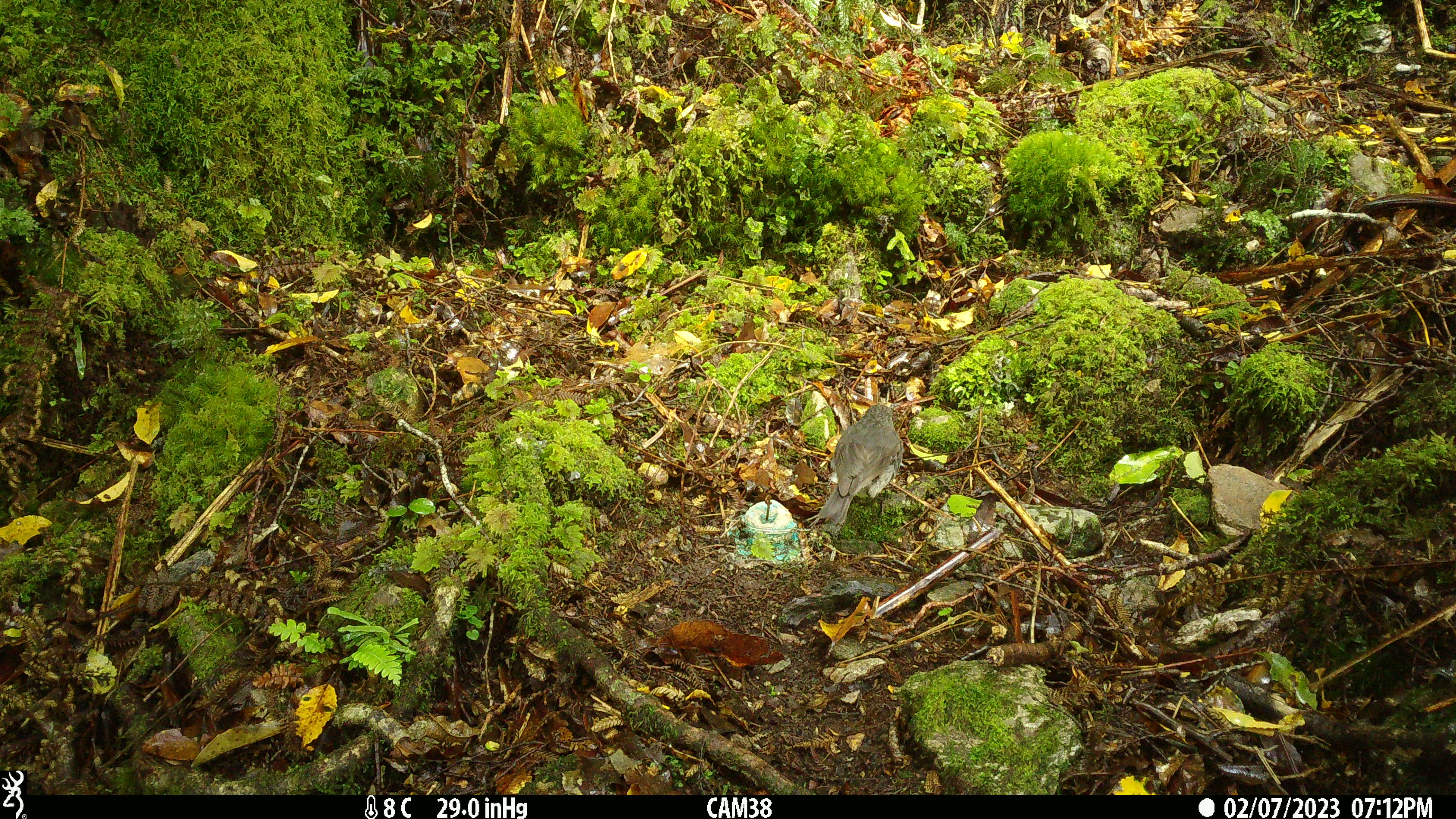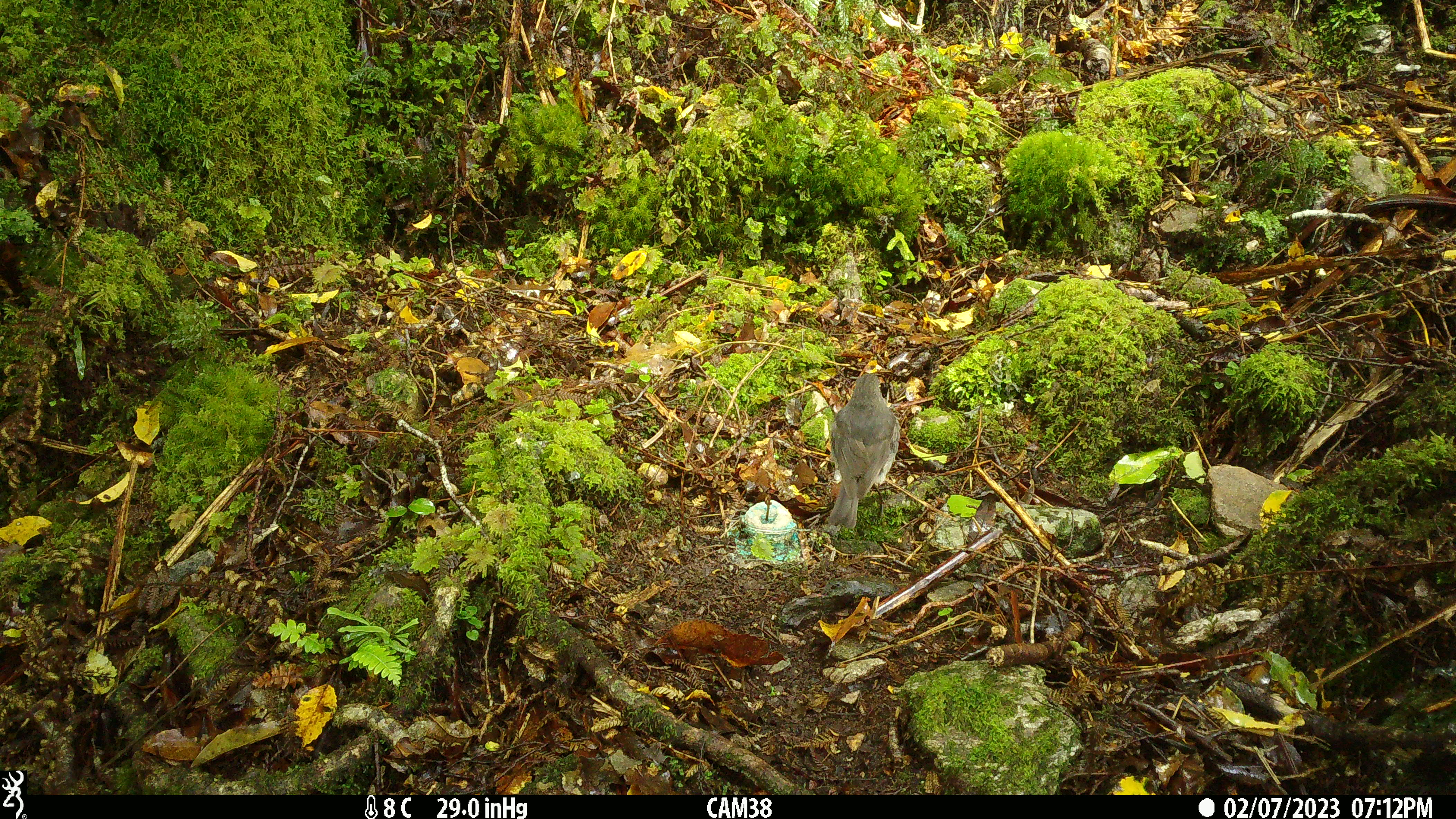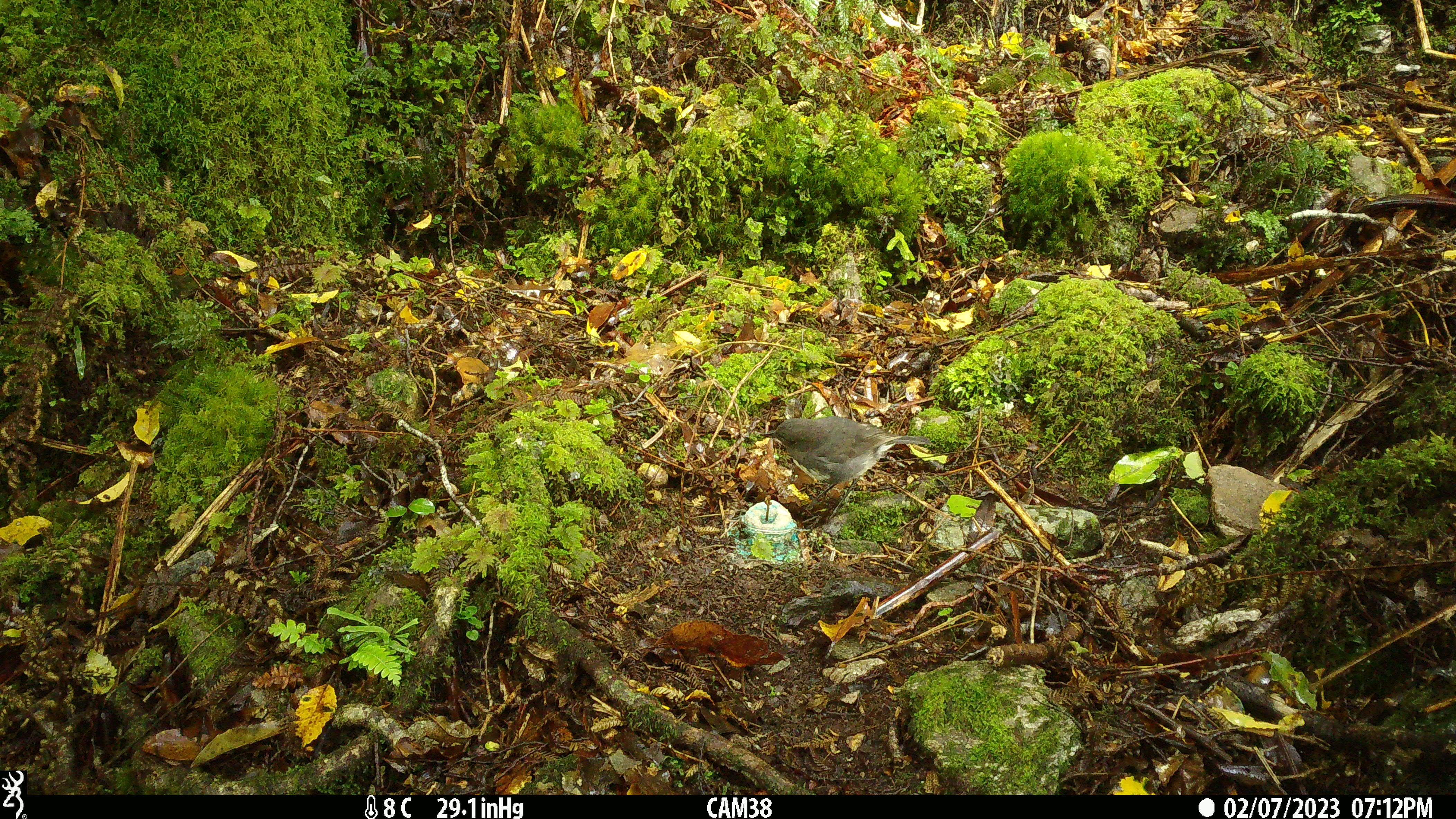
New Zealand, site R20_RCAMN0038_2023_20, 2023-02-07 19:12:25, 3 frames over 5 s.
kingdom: Animalia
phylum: Chordata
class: Aves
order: Passeriformes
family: Petroicidae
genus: Petroica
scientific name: Petroica australis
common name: new zealand robin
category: robin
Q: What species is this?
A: Robin (new zealand robin) (Petroica australis).